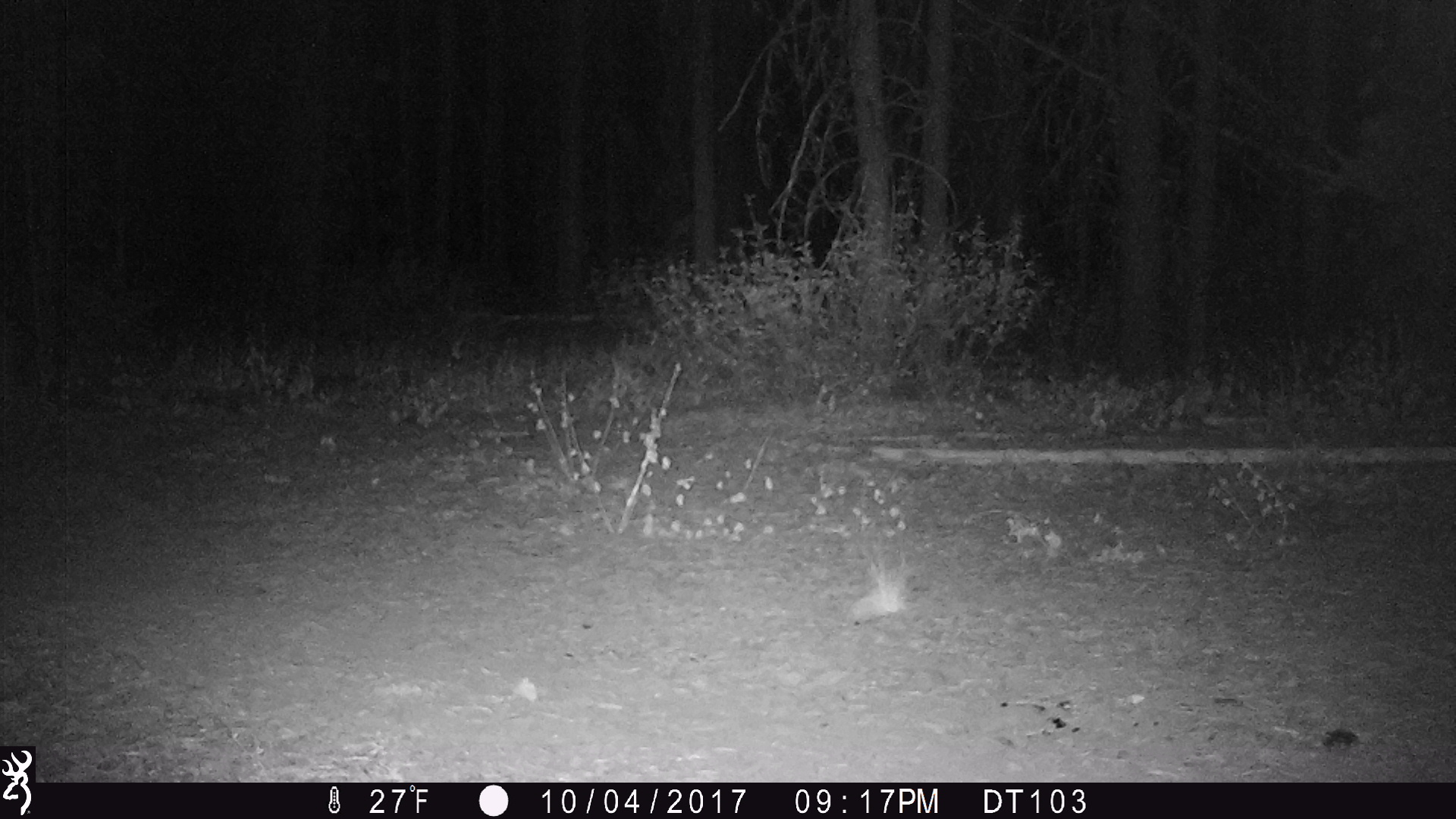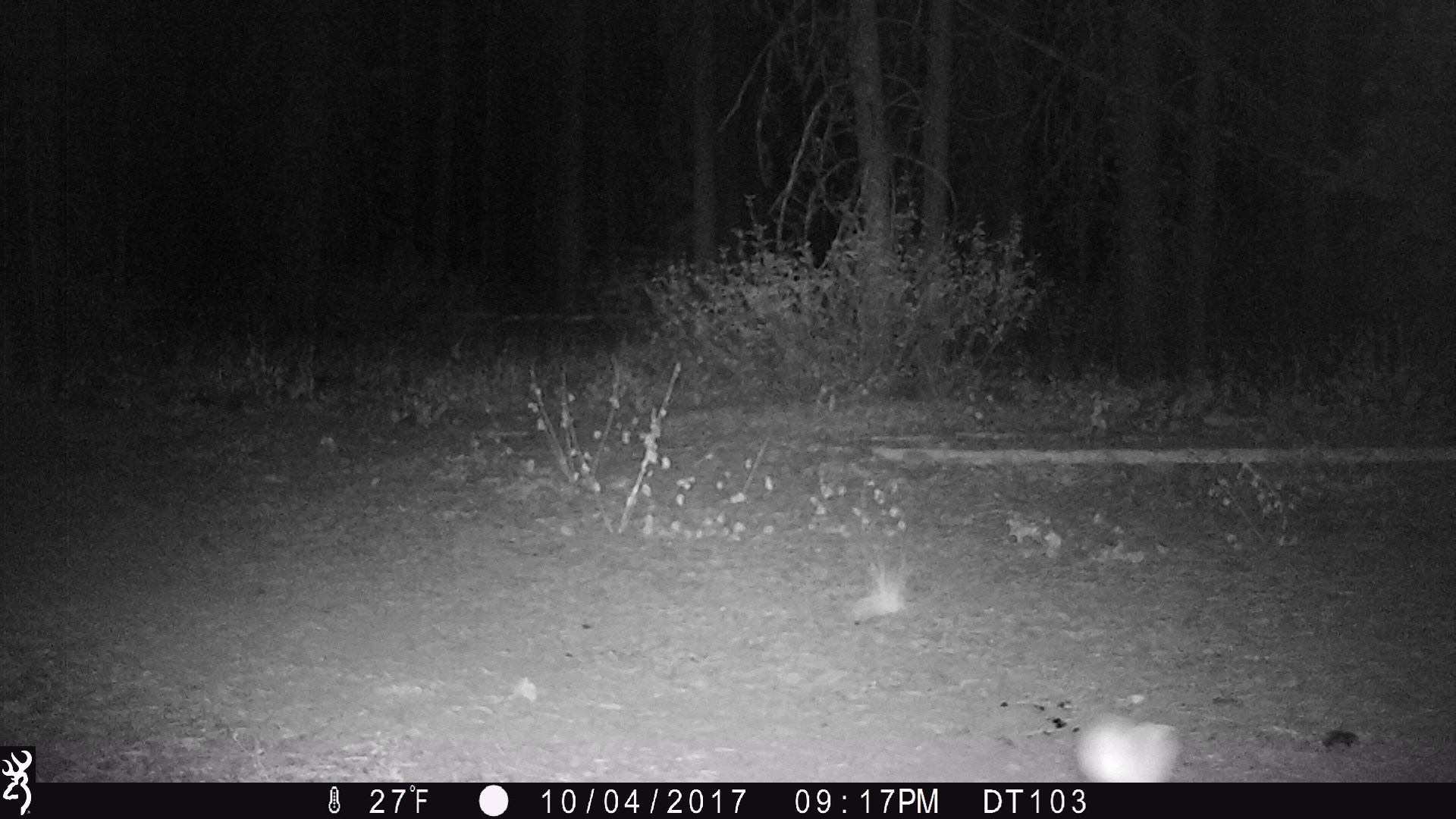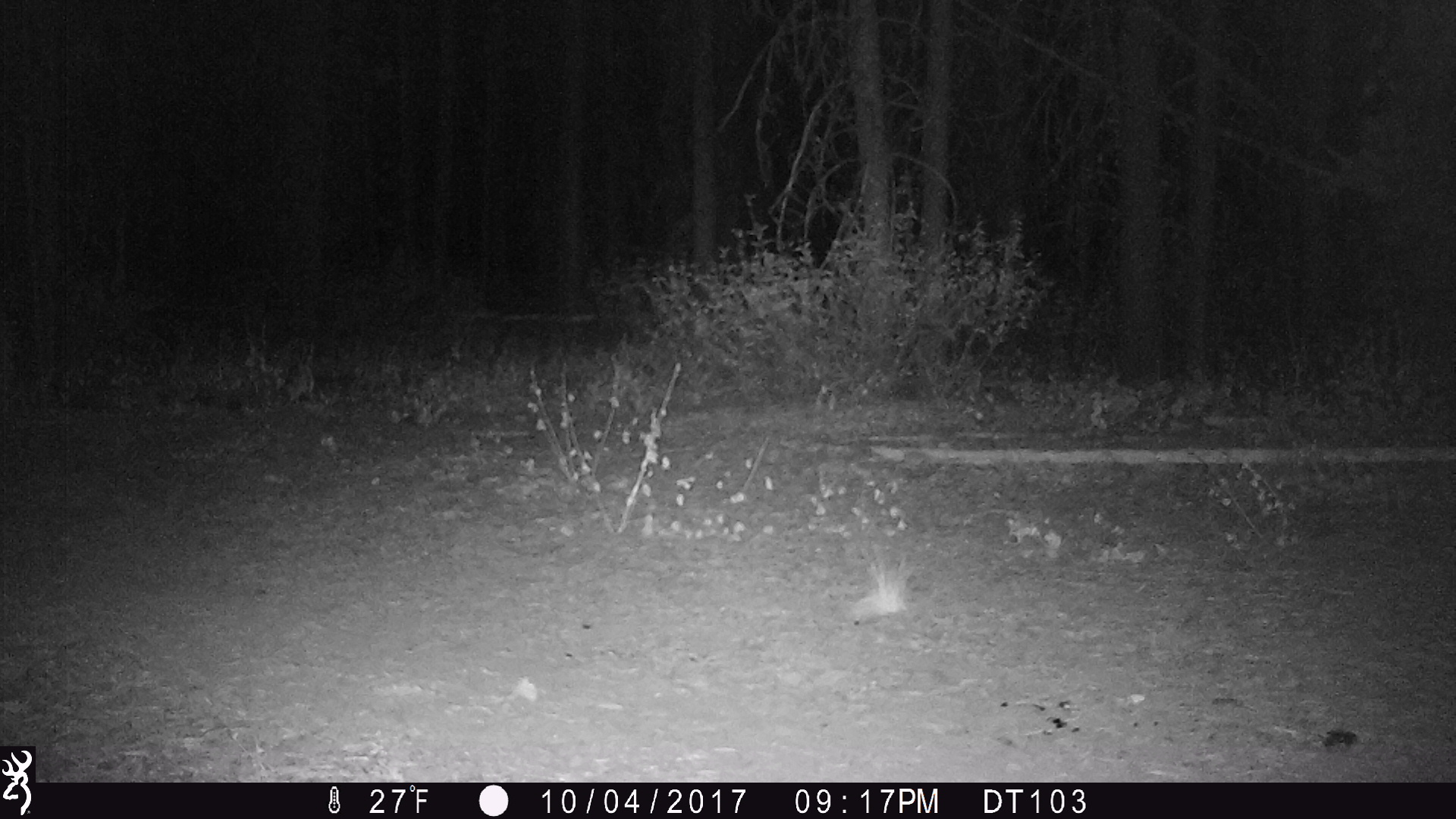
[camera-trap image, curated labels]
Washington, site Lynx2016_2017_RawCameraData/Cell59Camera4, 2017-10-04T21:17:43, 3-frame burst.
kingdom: Animalia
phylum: Chordata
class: Mammalia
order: Lagomorpha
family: Leporidae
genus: Lepus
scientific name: Lepus americanus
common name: snowshoe hare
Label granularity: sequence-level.